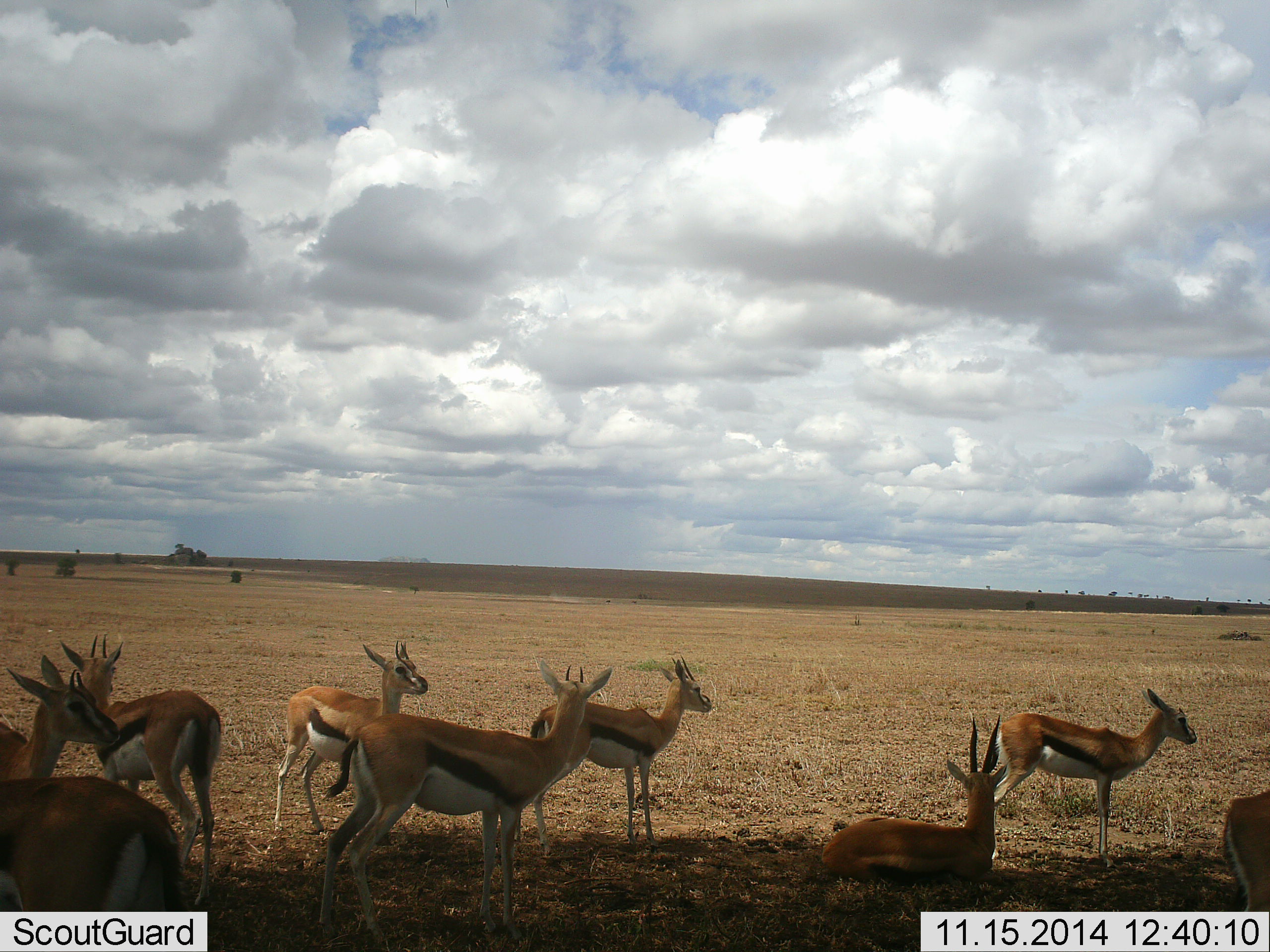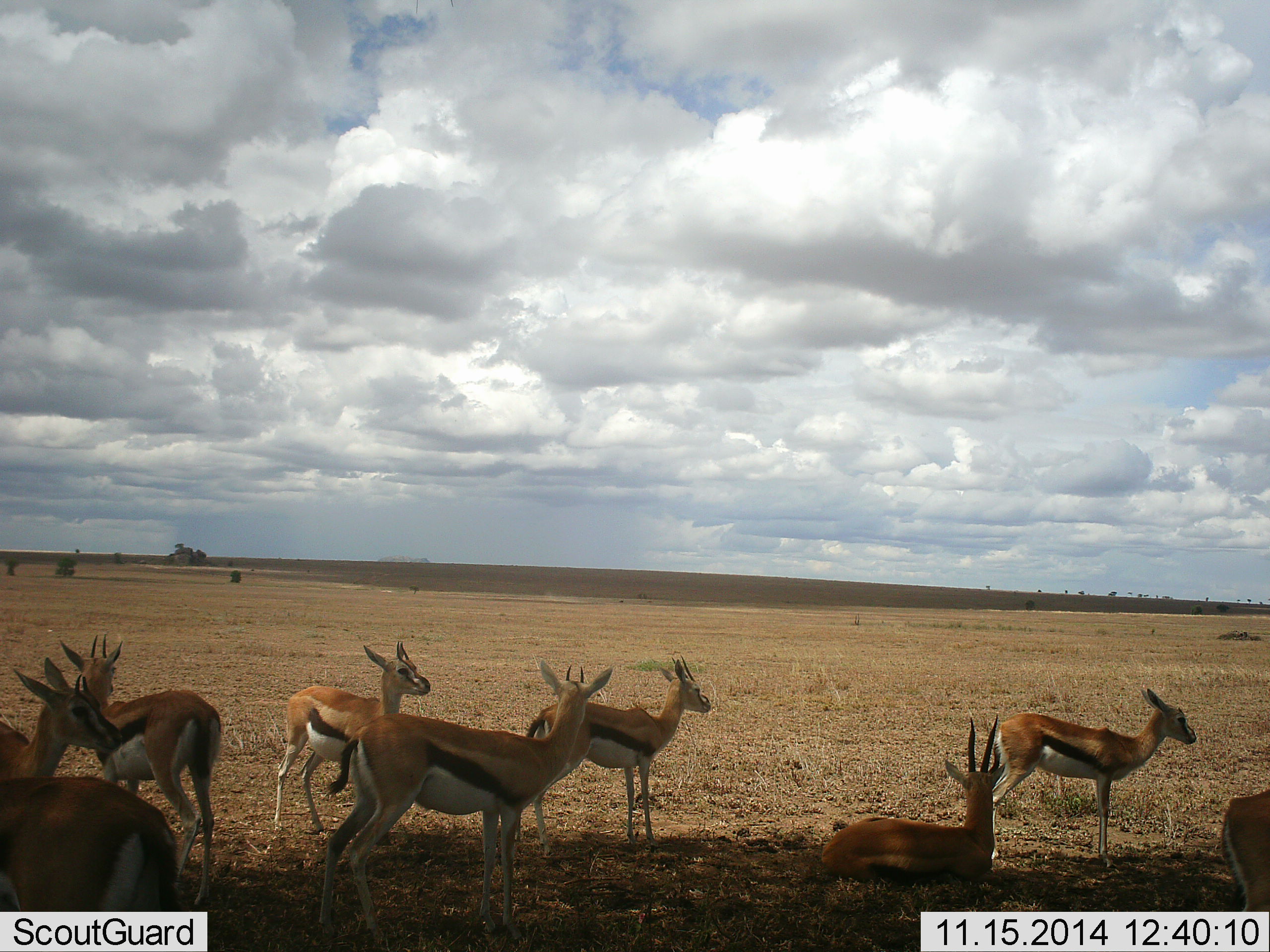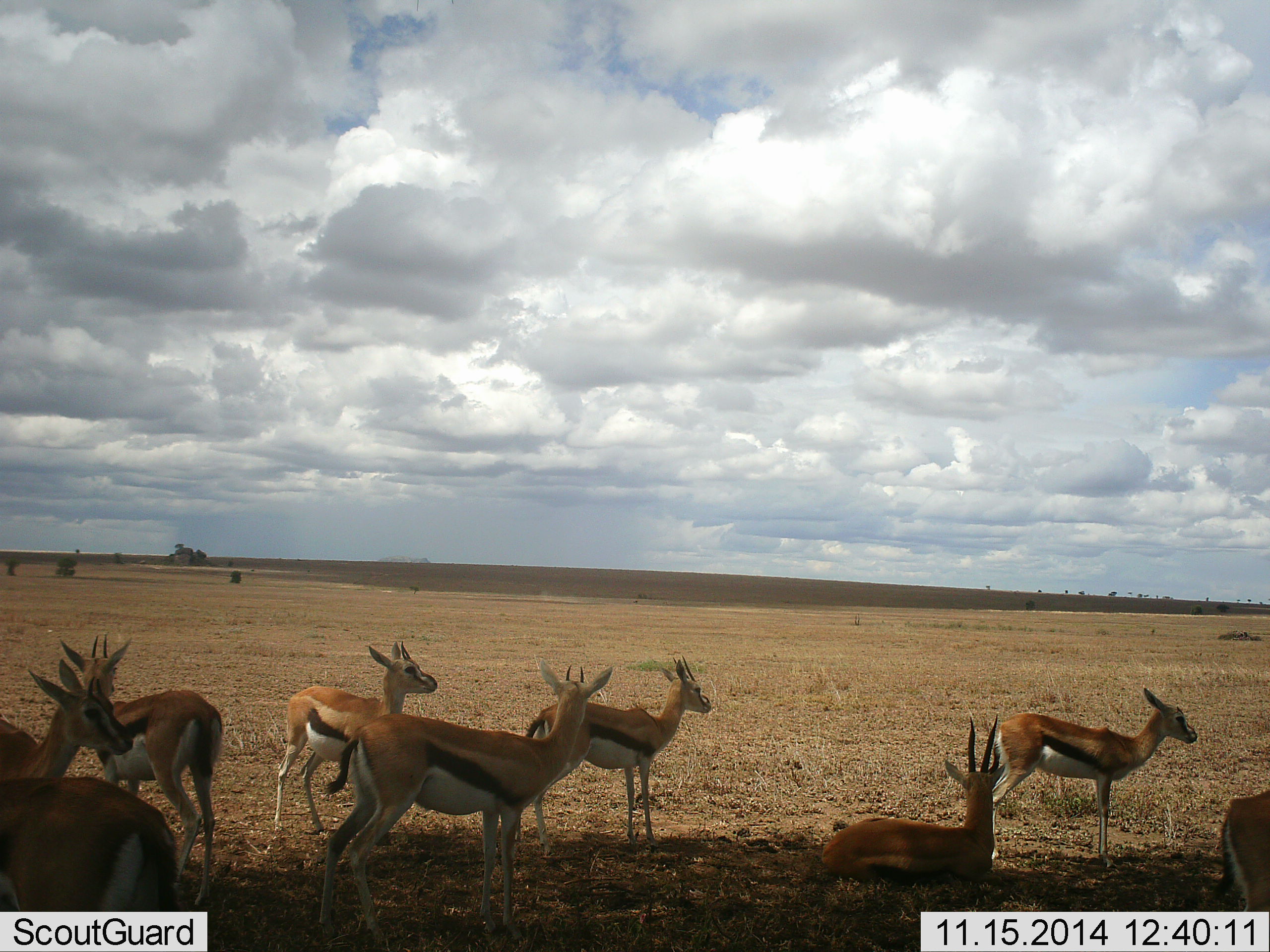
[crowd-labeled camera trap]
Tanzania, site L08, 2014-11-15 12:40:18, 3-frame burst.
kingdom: Animalia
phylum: Chordata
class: Mammalia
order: Artiodactyla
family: Bovidae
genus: Eudorcas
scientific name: Eudorcas thomsonii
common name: thomson's gazelle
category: gazellethomsons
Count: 9.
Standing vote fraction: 100%.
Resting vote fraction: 40%.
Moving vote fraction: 0%.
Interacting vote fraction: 0%.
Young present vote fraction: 30%.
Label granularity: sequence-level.